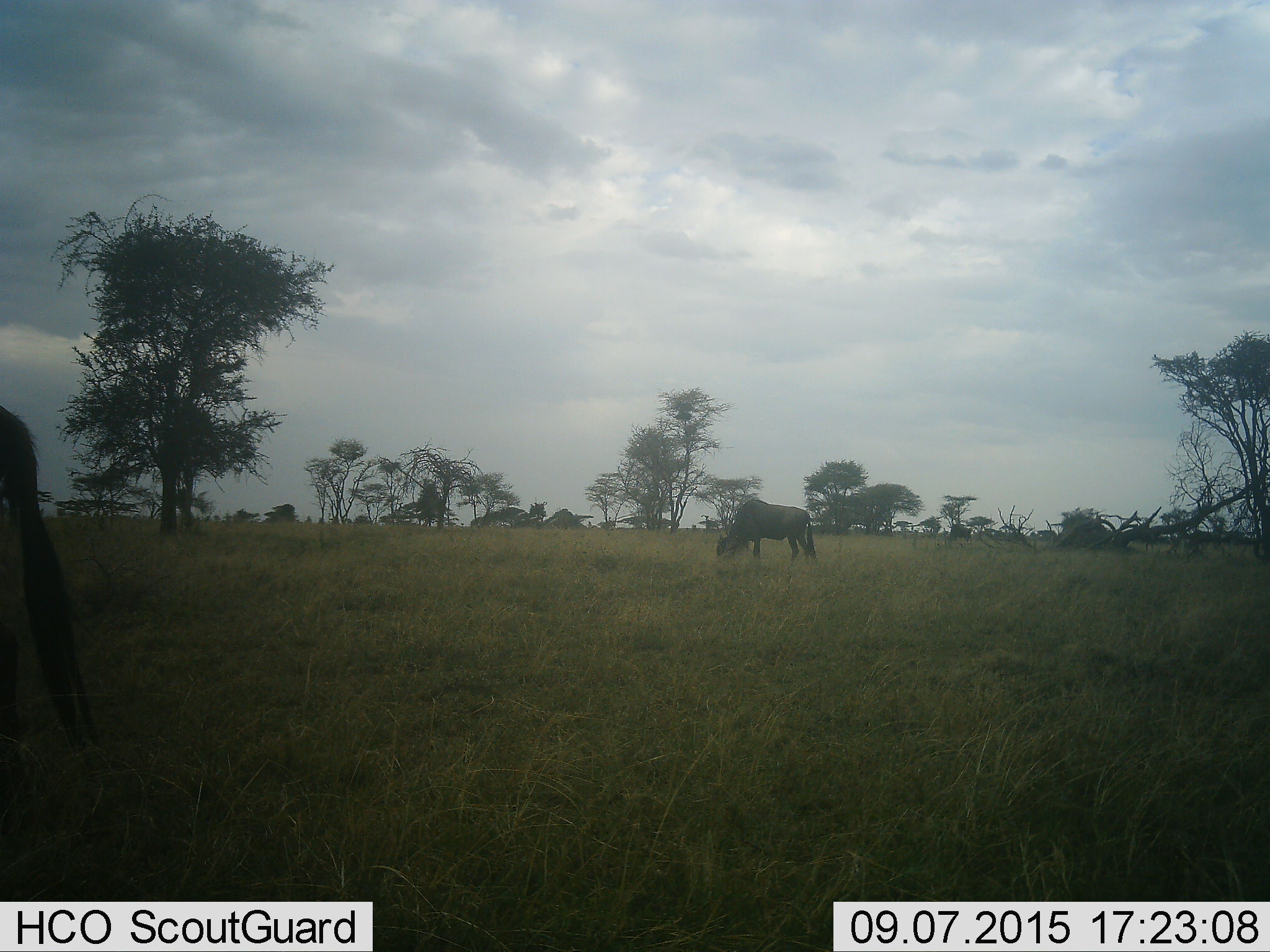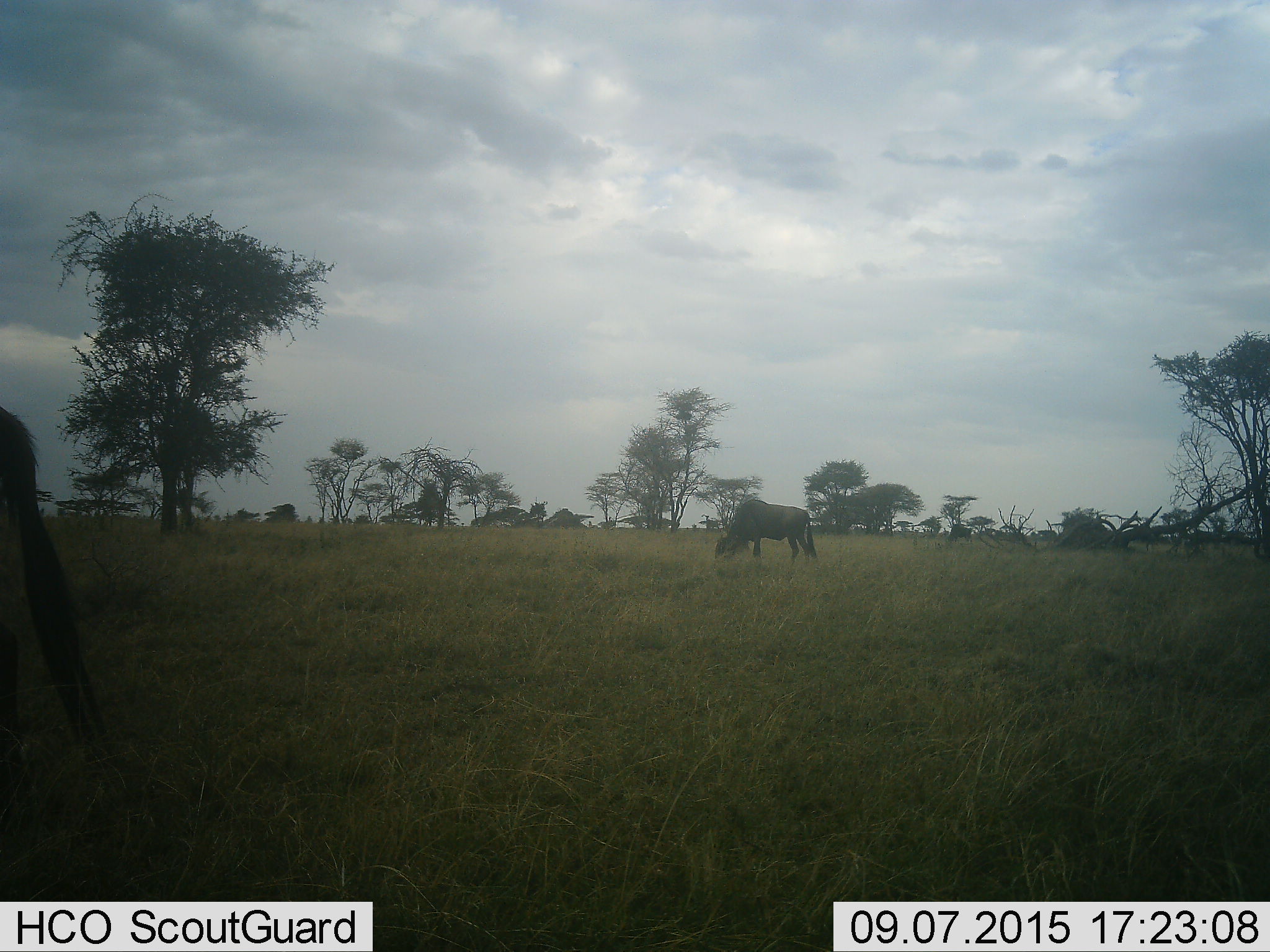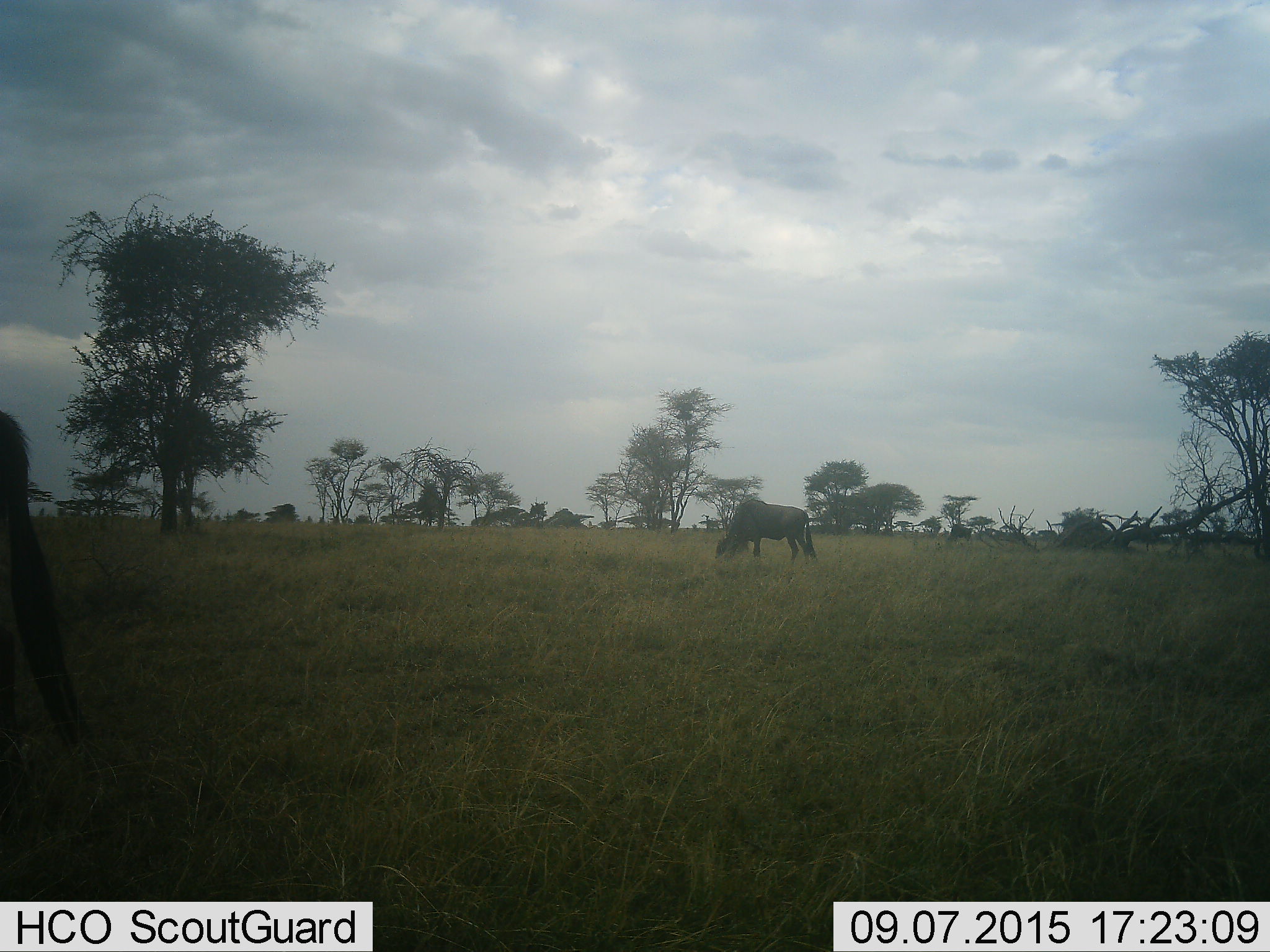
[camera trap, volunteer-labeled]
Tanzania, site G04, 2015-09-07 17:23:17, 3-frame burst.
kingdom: Animalia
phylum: Chordata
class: Mammalia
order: Artiodactyla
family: Bovidae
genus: Connochaetes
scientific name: Connochaetes taurinus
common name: blue wildebeest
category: wildebeest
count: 2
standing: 56%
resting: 0%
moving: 6%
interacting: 0%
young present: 0%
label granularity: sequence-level